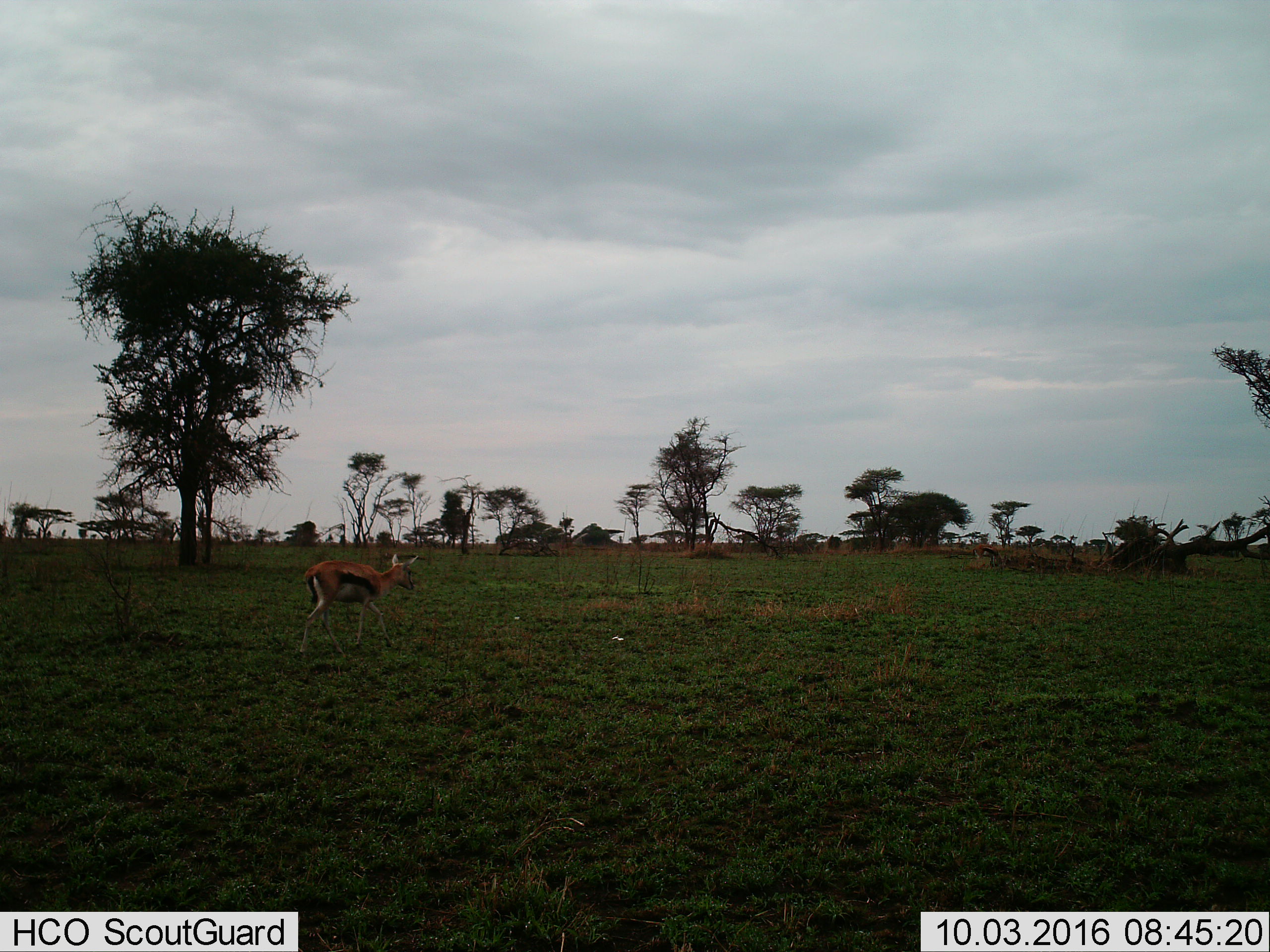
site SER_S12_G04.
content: unidentified animal